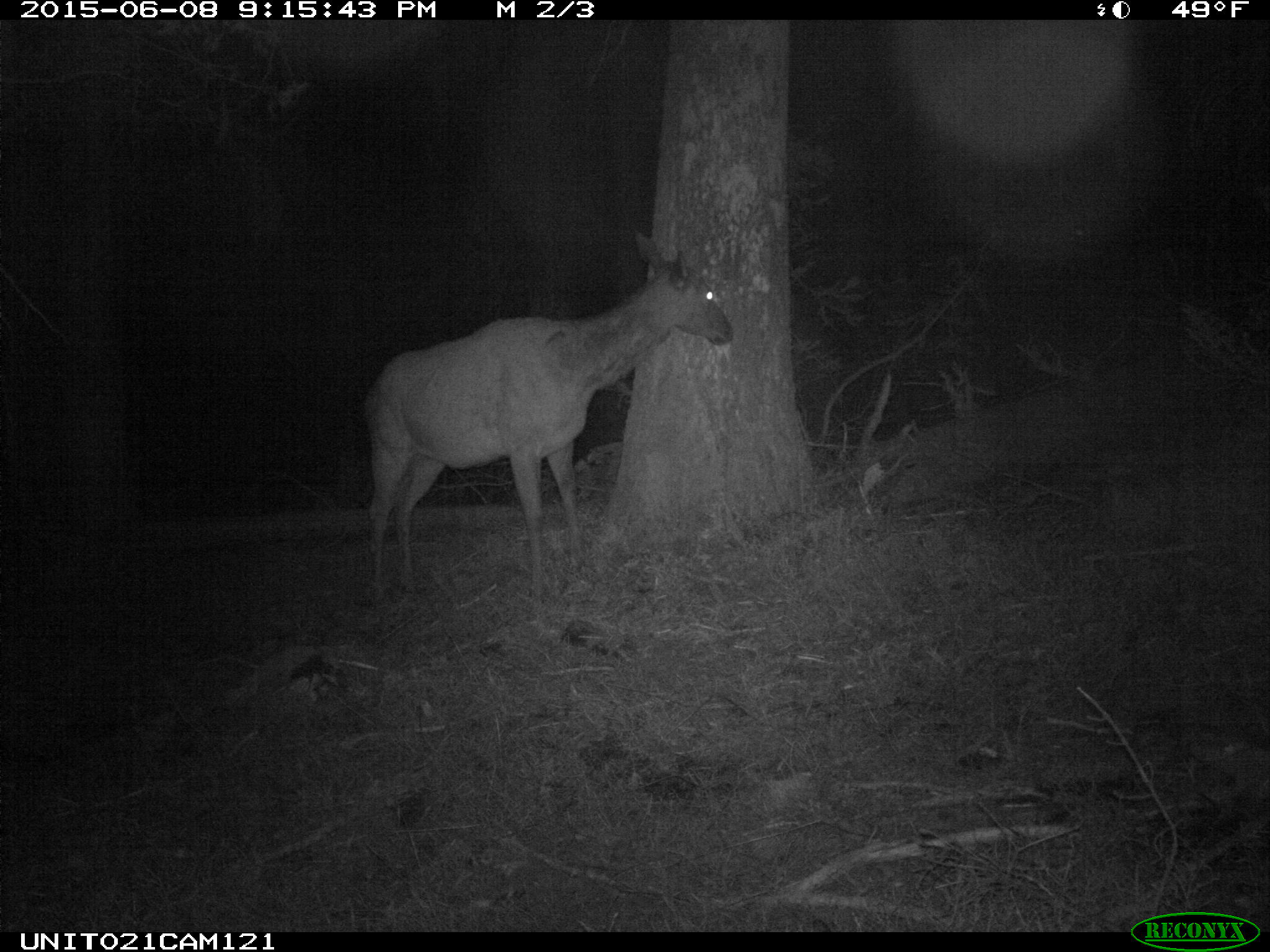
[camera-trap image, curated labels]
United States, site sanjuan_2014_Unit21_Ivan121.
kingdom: Animalia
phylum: Chordata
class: Mammalia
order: Artiodactyla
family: Cervidae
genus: Cervus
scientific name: Cervus elaphus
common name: red deer